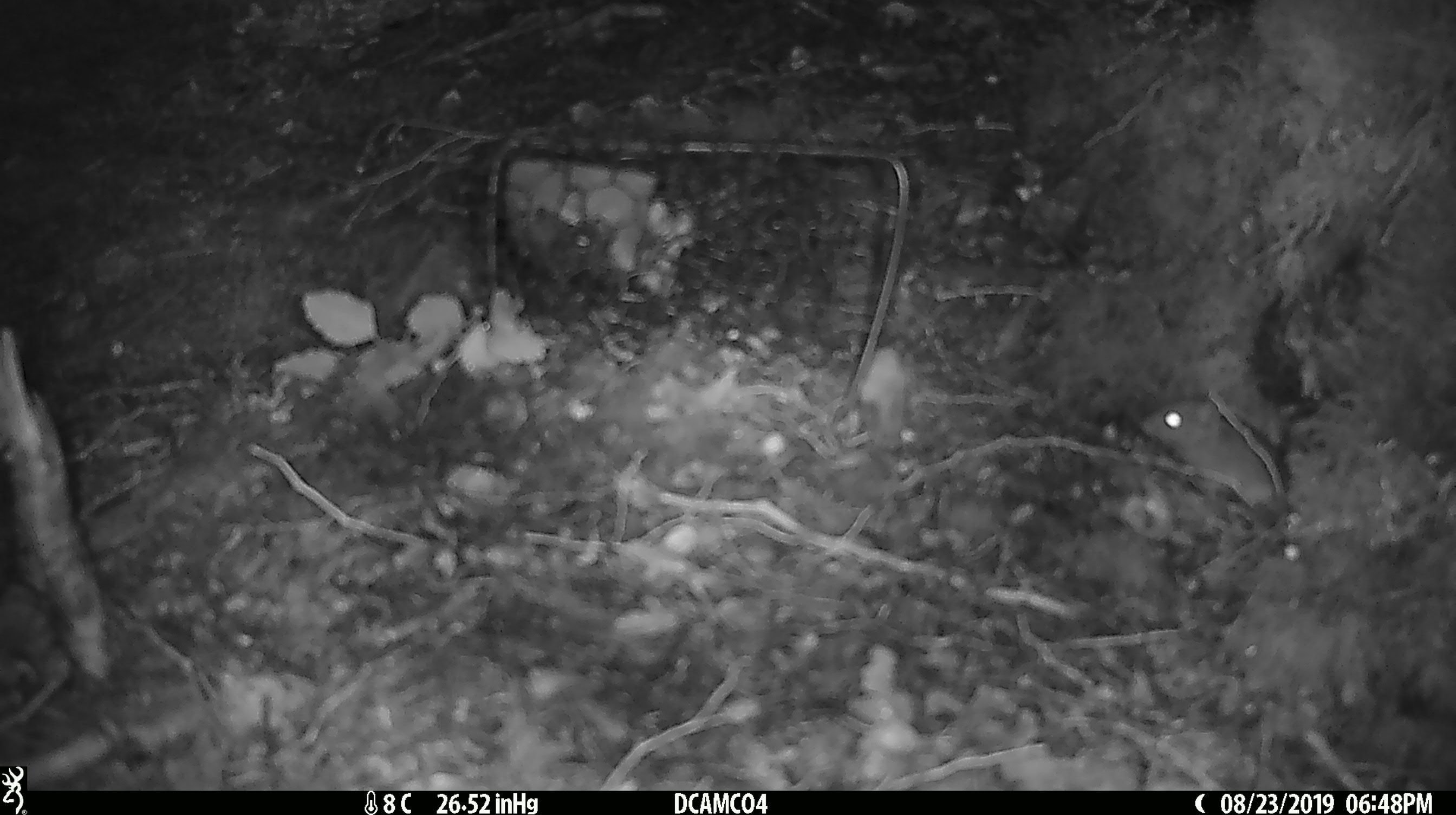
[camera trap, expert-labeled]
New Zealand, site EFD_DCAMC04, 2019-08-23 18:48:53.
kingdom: Animalia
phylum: Chordata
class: Mammalia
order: Rodentia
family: Muridae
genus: Mus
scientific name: Mus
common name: mouse